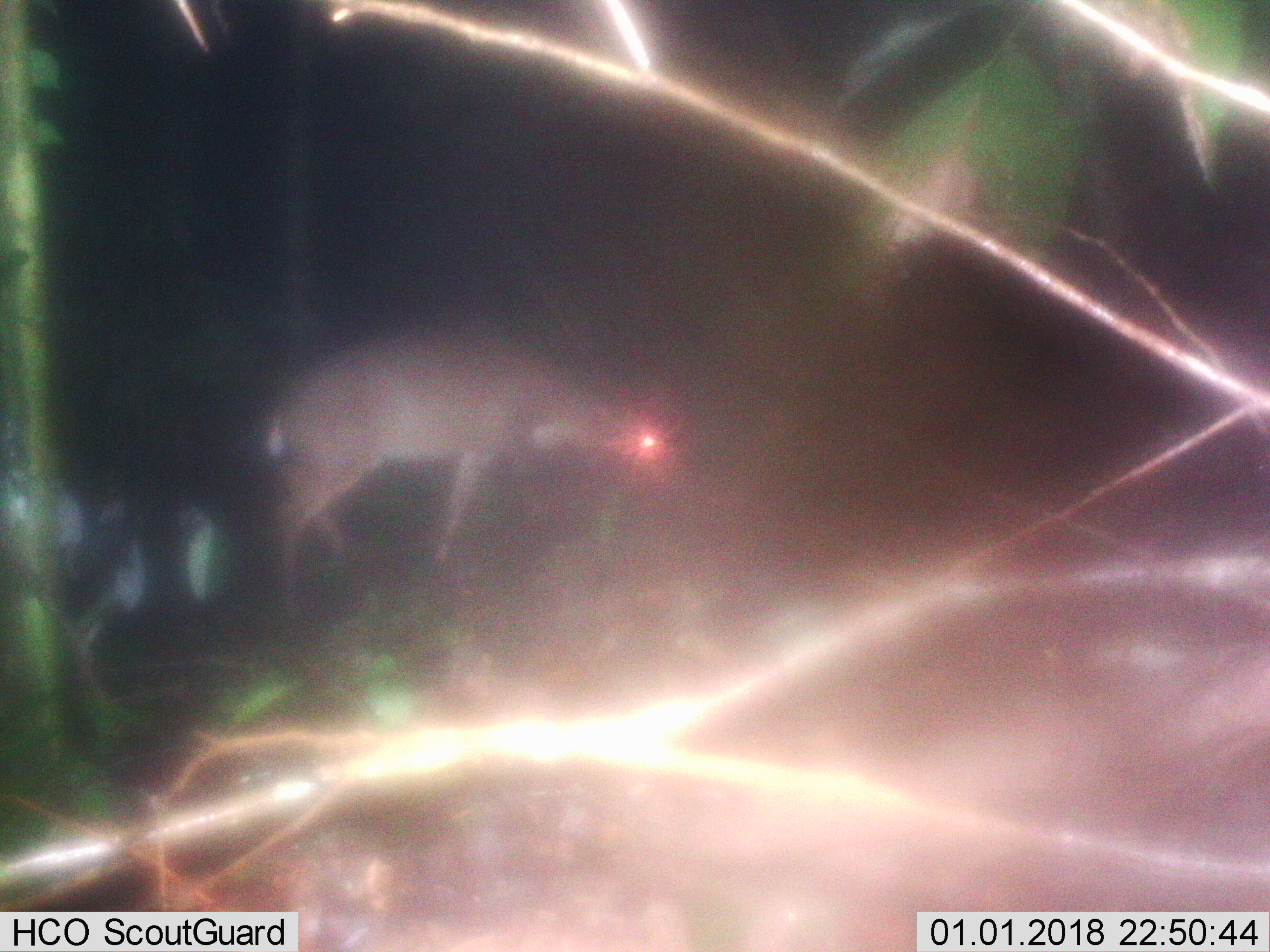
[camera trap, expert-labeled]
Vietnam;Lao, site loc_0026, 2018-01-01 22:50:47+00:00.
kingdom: Animalia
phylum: Chordata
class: Mammalia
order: Artiodactyla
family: Cervidae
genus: Muntiacus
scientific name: Muntiacus vuquangensis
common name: large-antlered muntjac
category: large antlered muntjac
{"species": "large antlered muntjac (large-antlered muntjac) (Muntiacus vuquangensis)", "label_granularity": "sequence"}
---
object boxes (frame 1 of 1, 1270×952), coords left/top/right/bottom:
large antlered muntjac: 260/326/683/618